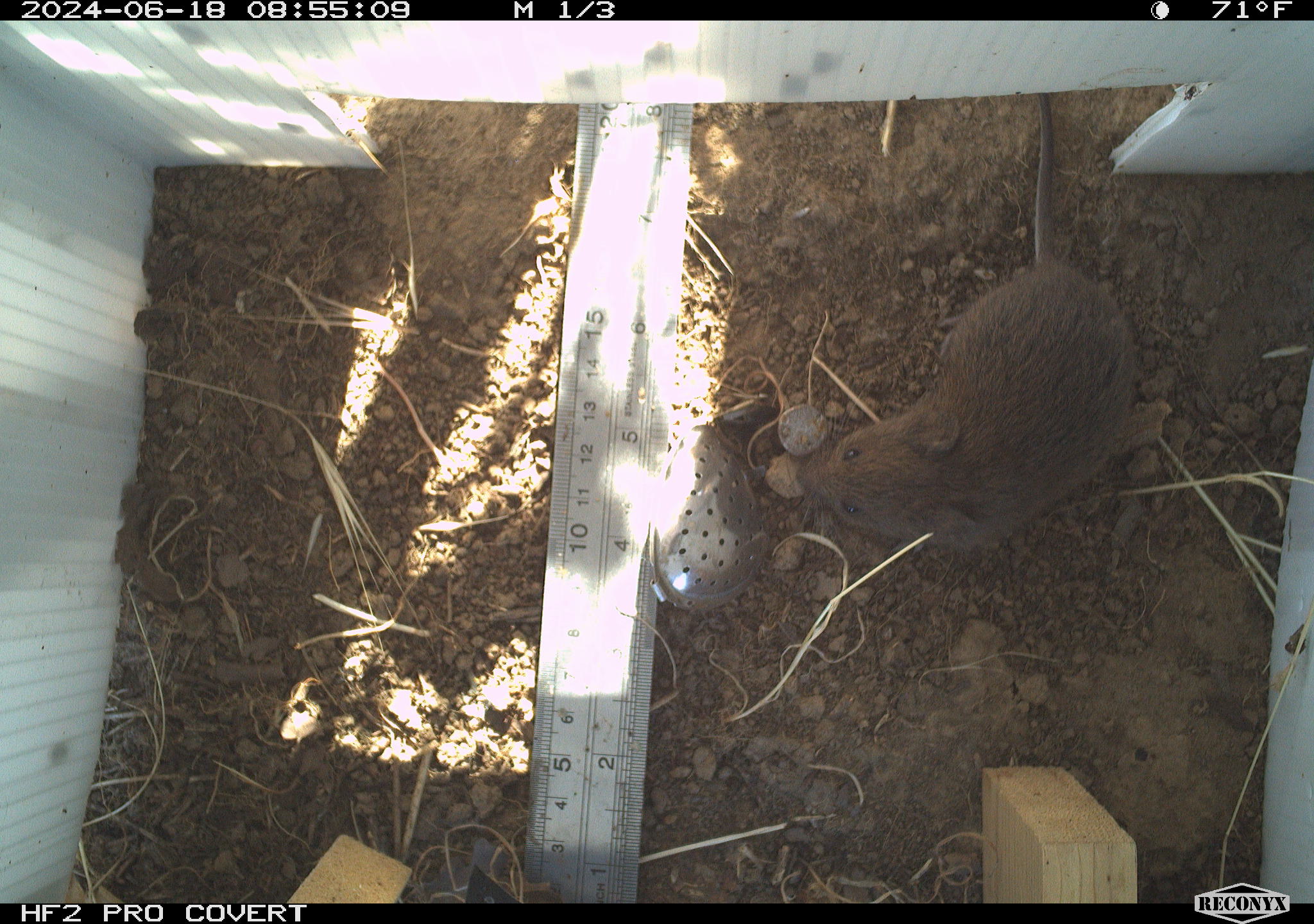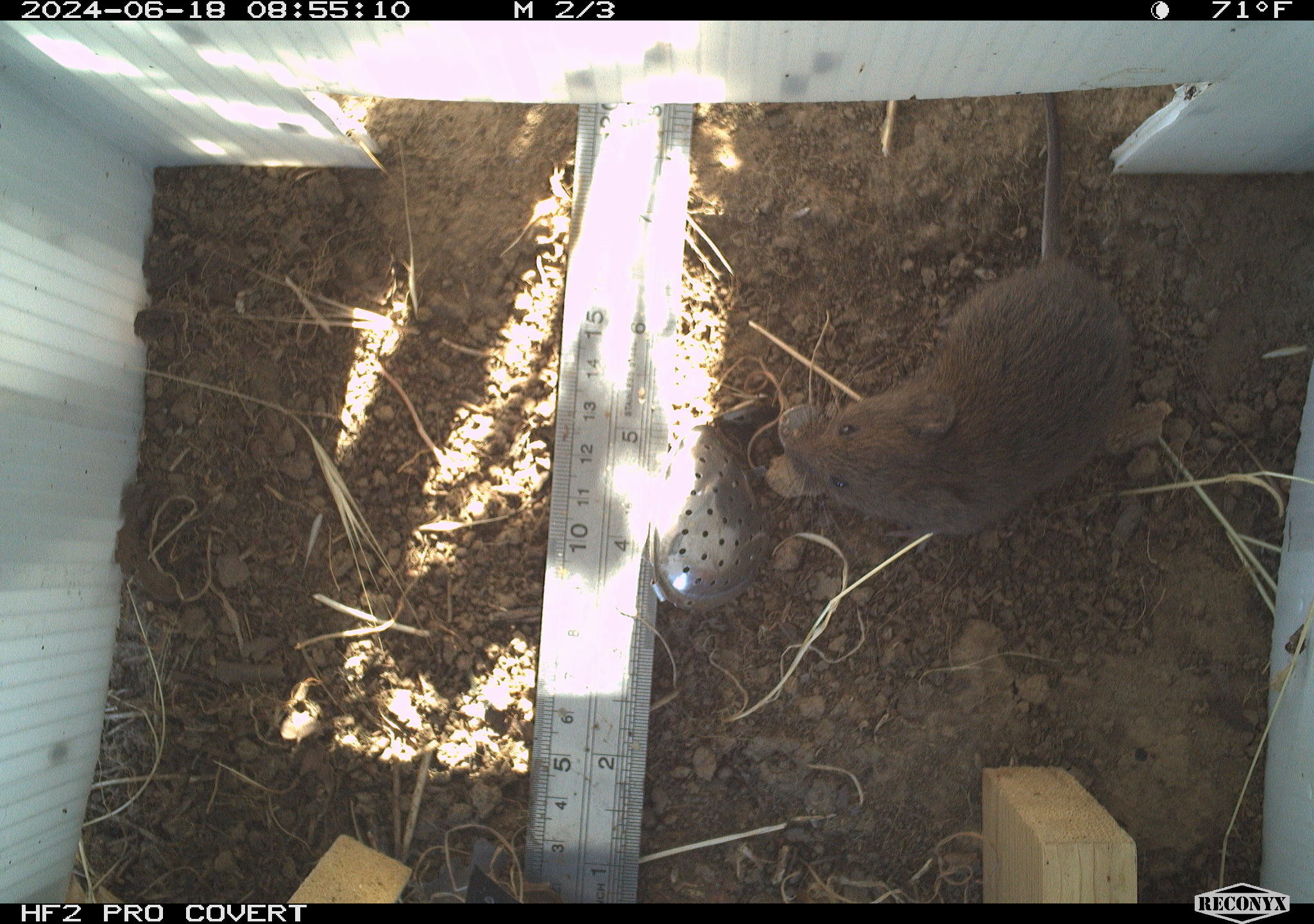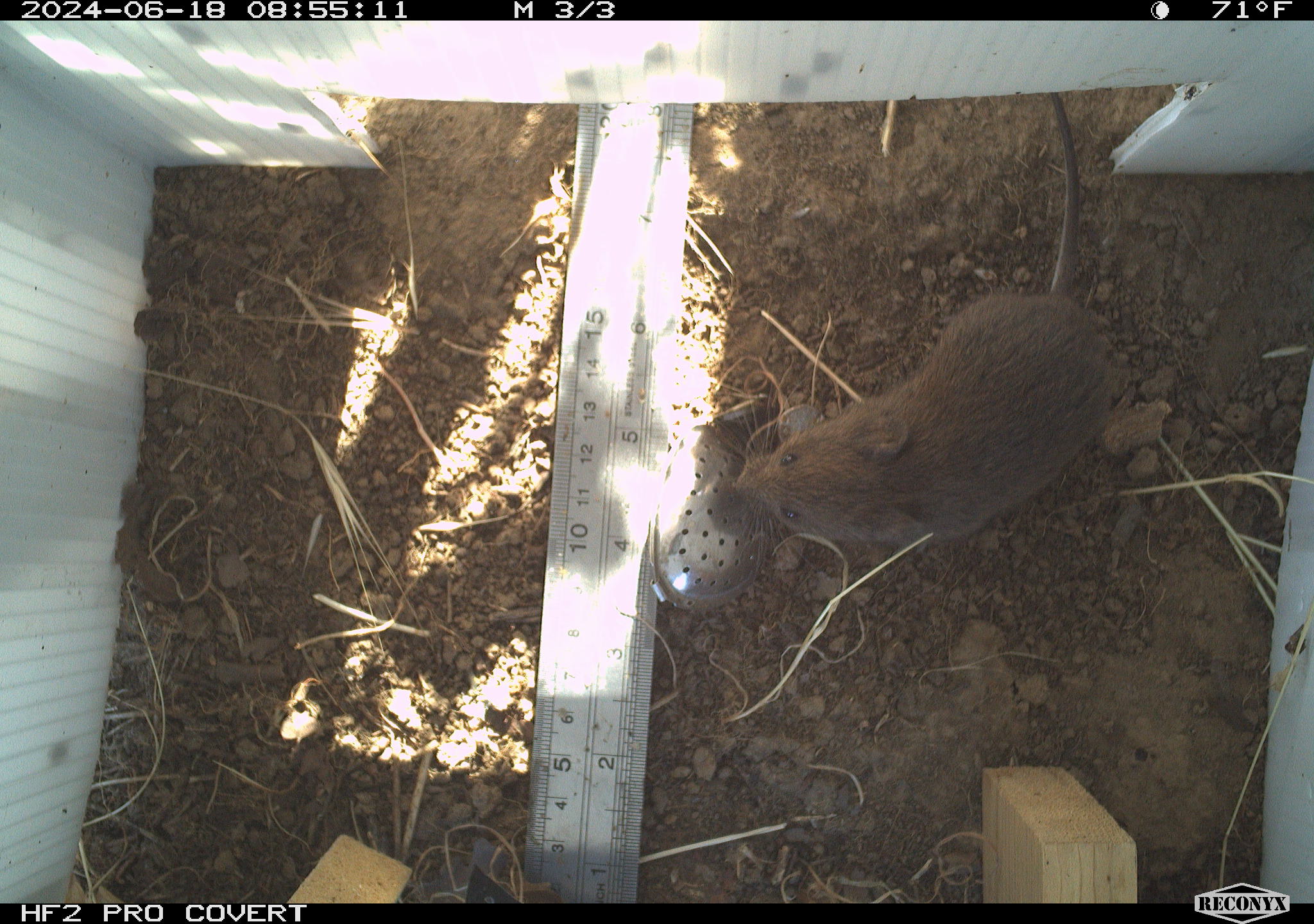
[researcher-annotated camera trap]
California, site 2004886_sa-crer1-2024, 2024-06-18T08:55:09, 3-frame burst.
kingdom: Animalia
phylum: Chordata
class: Mammalia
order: Rodentia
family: Cricetidae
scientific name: Arvicolinae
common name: voles, lemmings, and muskrats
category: arvicolinae subfamily